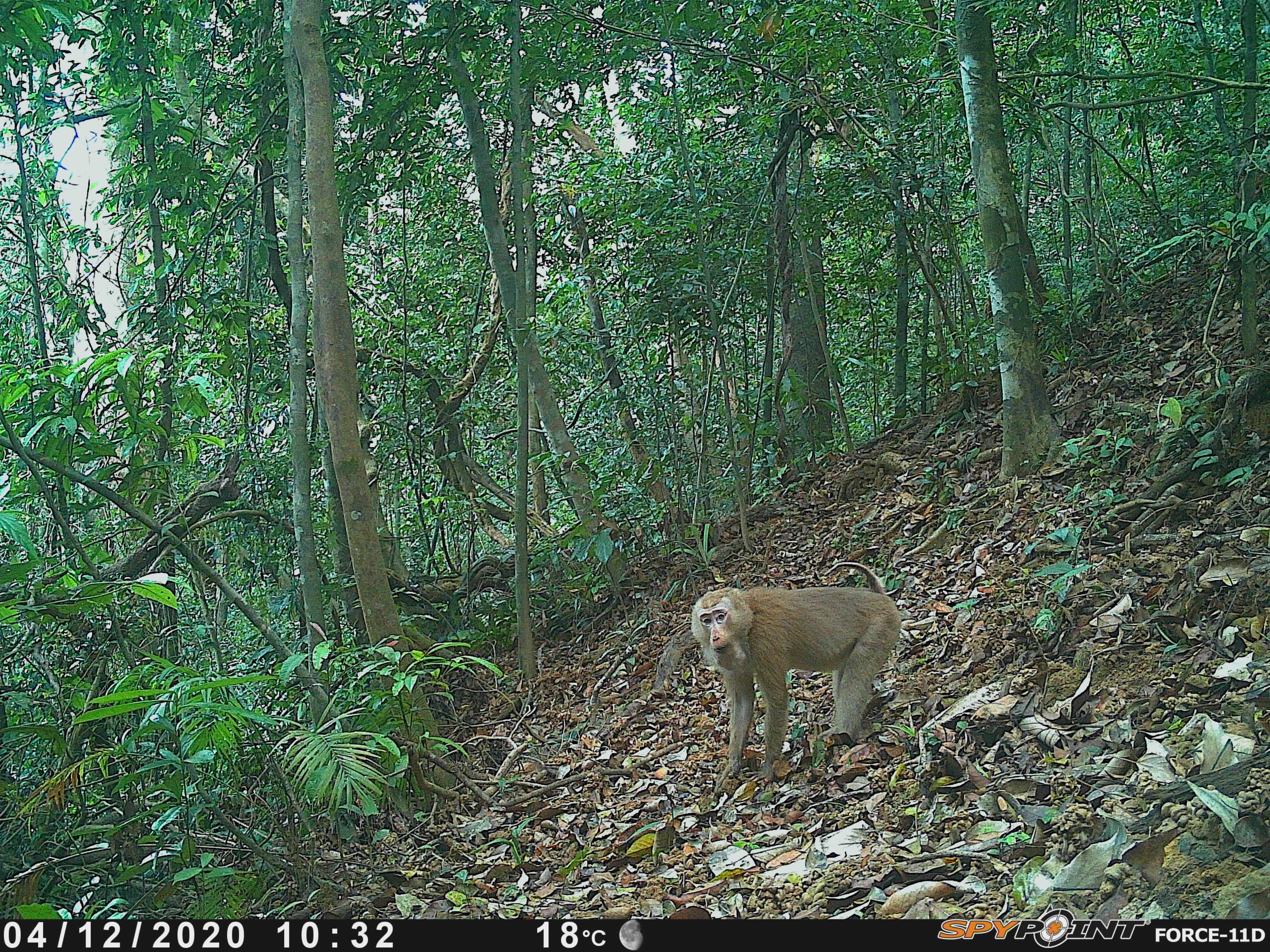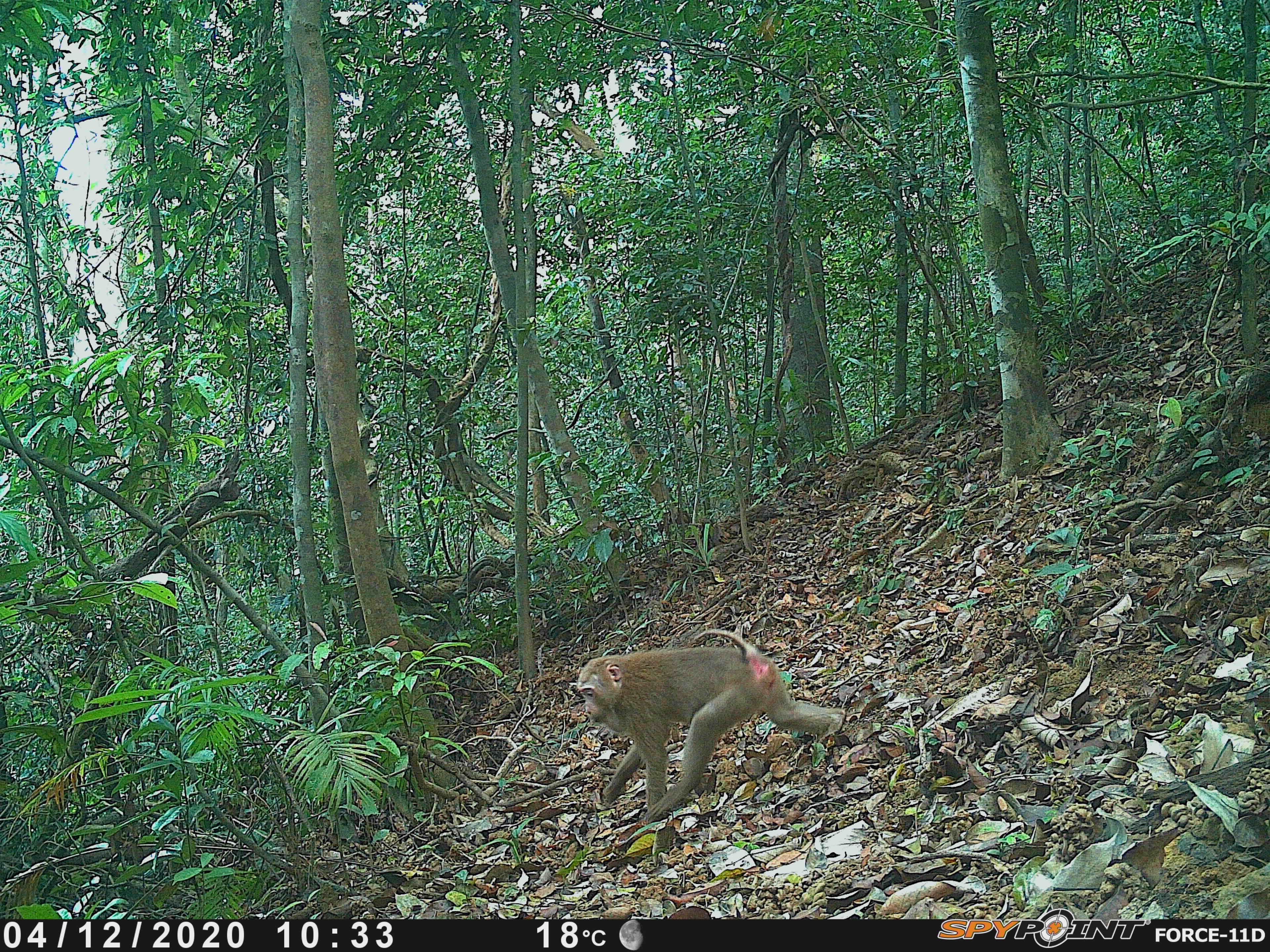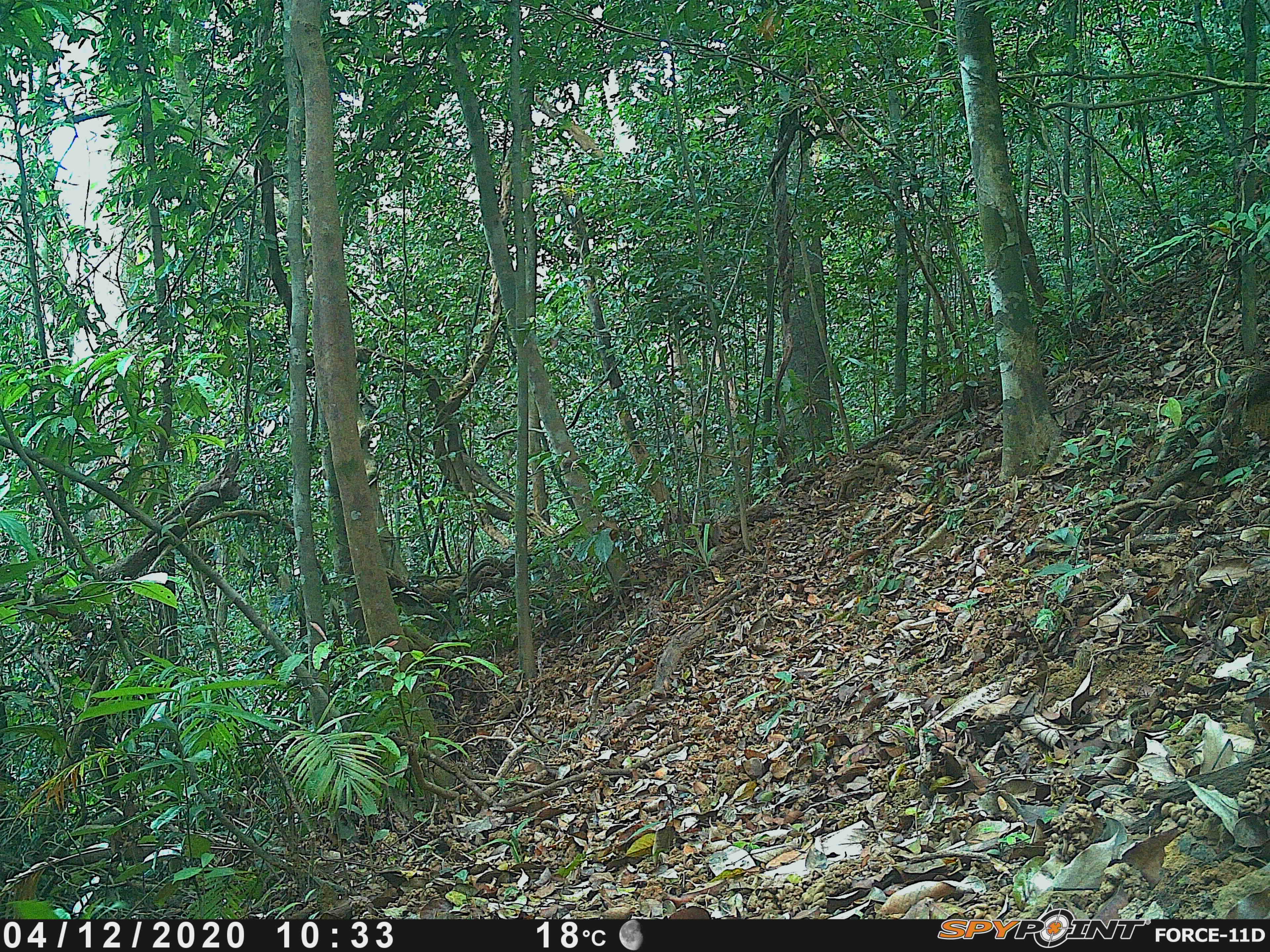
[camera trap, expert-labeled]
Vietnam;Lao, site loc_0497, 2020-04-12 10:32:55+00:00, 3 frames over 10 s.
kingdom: Animalia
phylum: Chordata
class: Mammalia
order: Primates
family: Cercopithecidae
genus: Macaca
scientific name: Macaca nemestrina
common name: pig-tailed macaque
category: pig tailed macaque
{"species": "pig tailed macaque (pig-tailed macaque) (Macaca nemestrina)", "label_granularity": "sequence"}